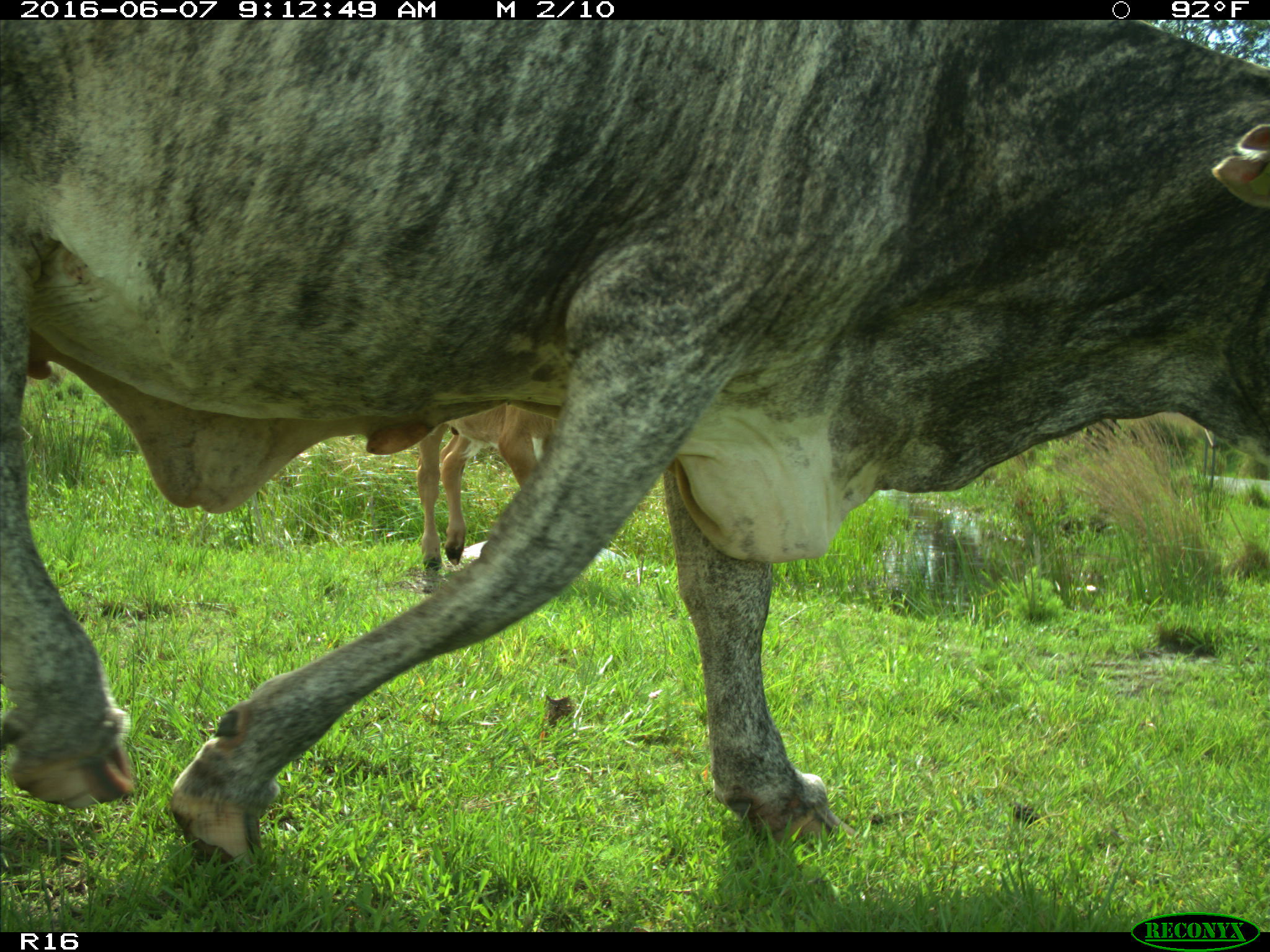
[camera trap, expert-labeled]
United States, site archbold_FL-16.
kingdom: Animalia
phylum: Chordata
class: Mammalia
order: Artiodactyla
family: Bovidae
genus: Bos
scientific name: Bos taurus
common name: domestic cow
Bos taurus (domestic cow).